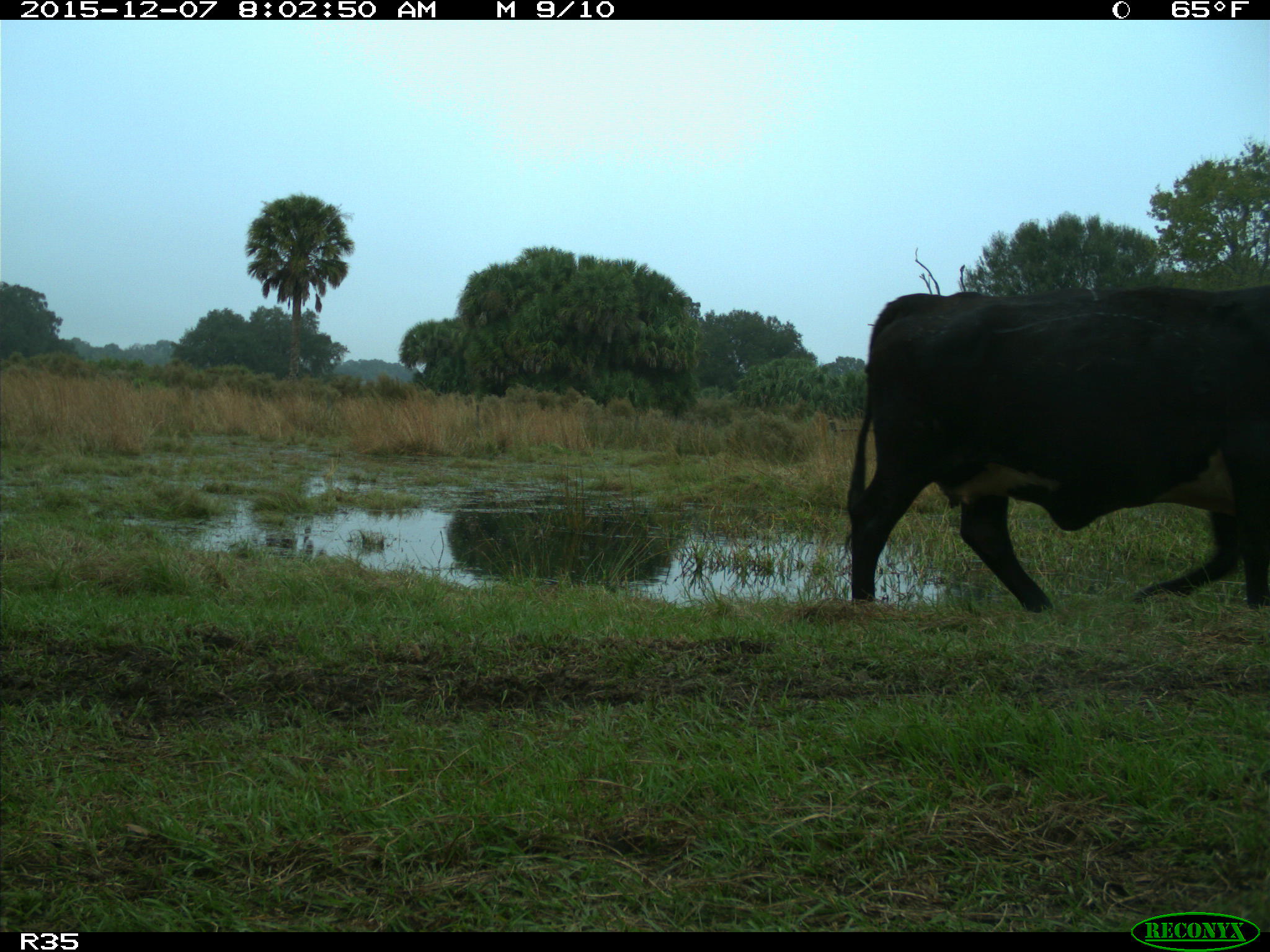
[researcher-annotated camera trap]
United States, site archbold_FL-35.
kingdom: Animalia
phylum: Chordata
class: Mammalia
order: Artiodactyla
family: Bovidae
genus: Bos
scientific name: Bos taurus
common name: domestic cow